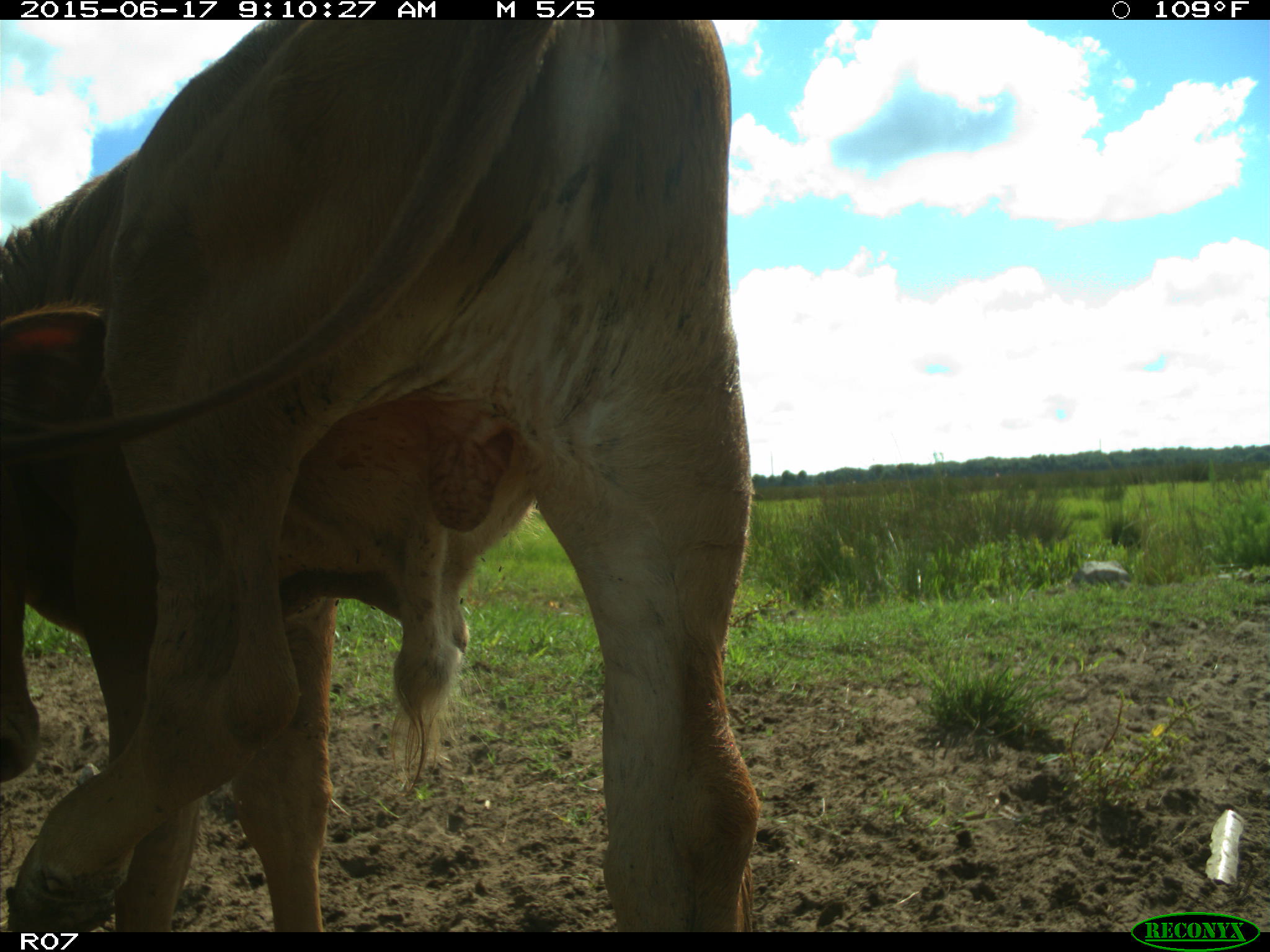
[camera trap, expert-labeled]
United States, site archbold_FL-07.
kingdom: Animalia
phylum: Chordata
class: Mammalia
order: Artiodactyla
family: Bovidae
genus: Bos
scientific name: Bos taurus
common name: domestic cow